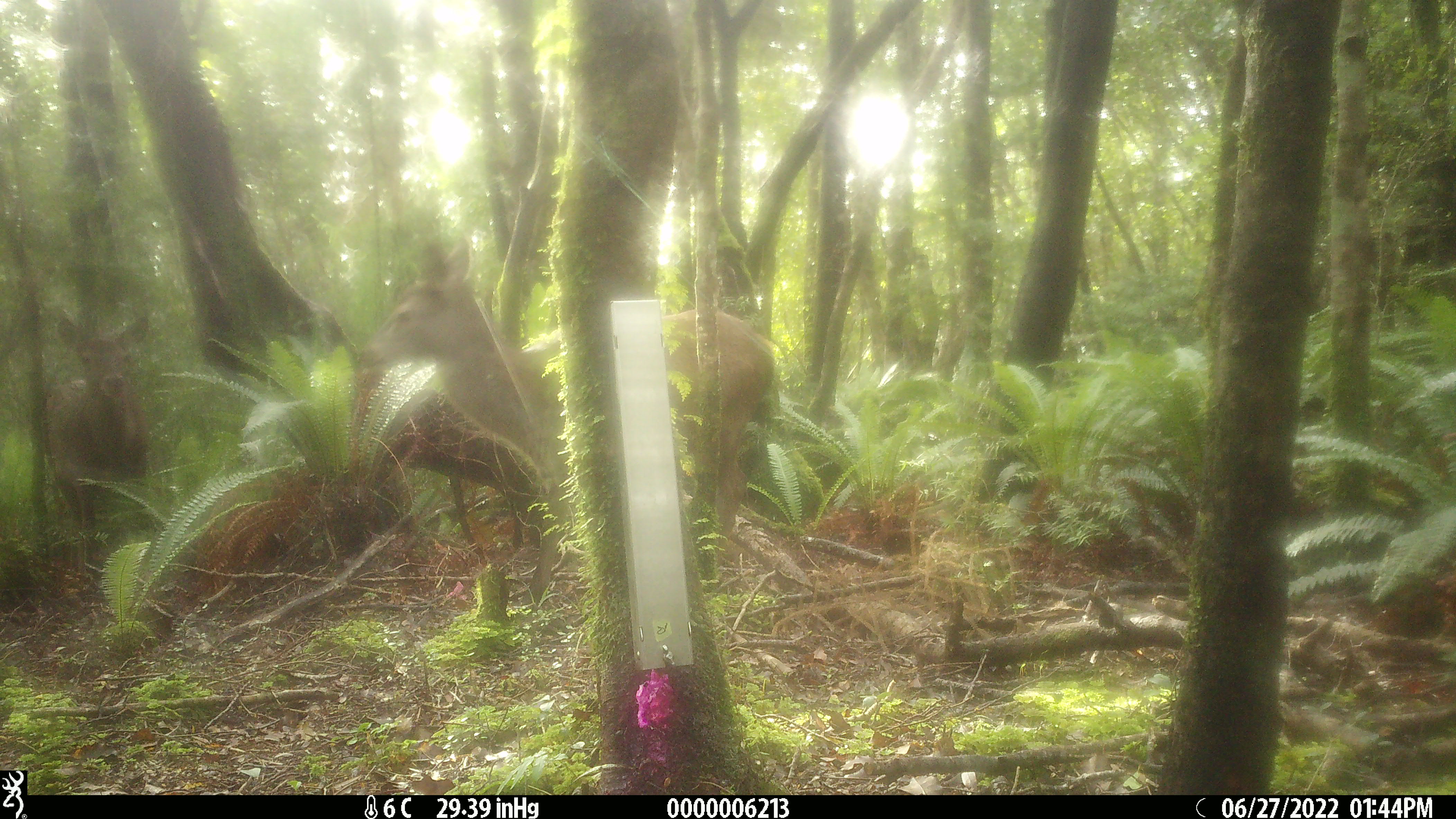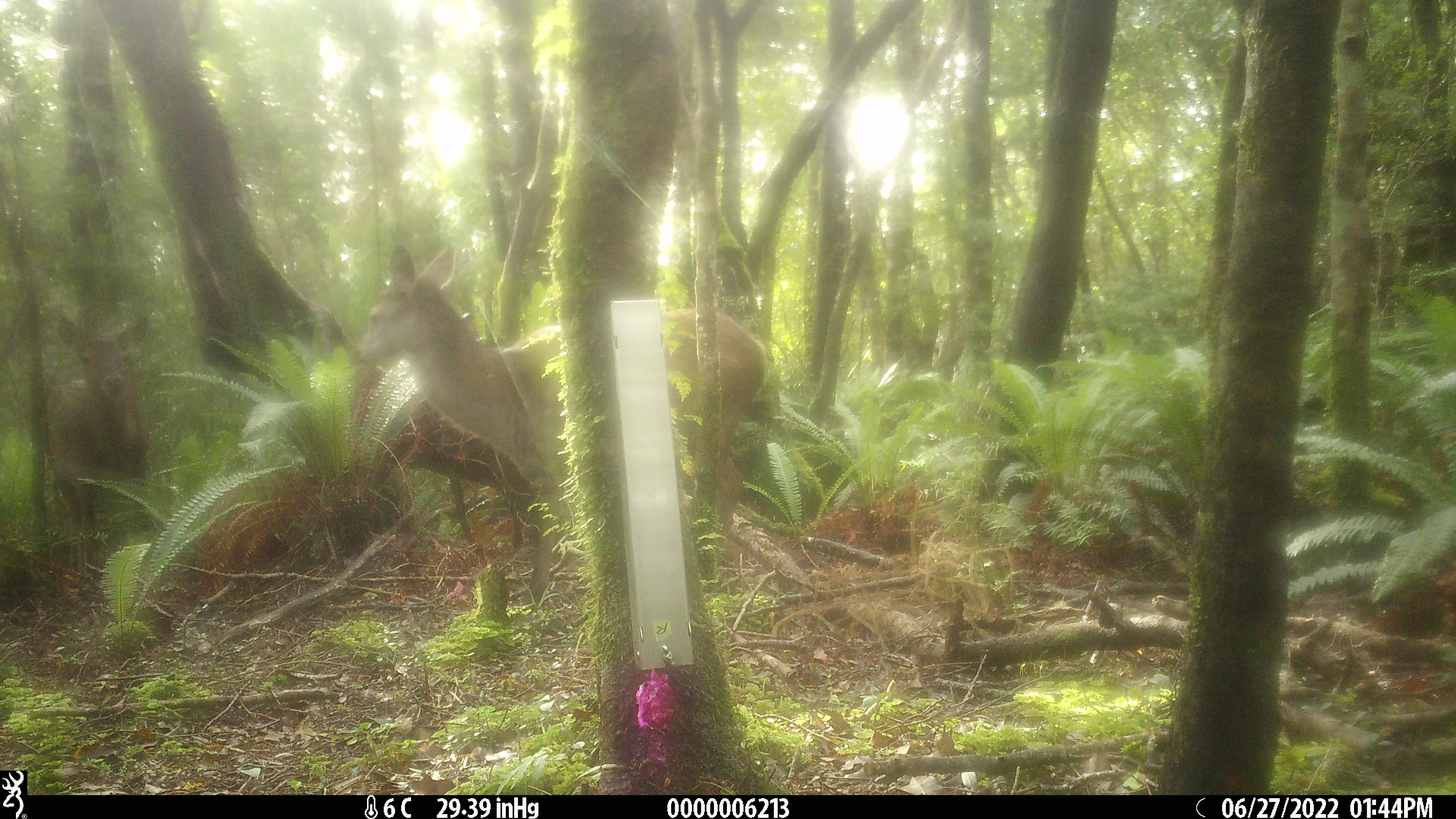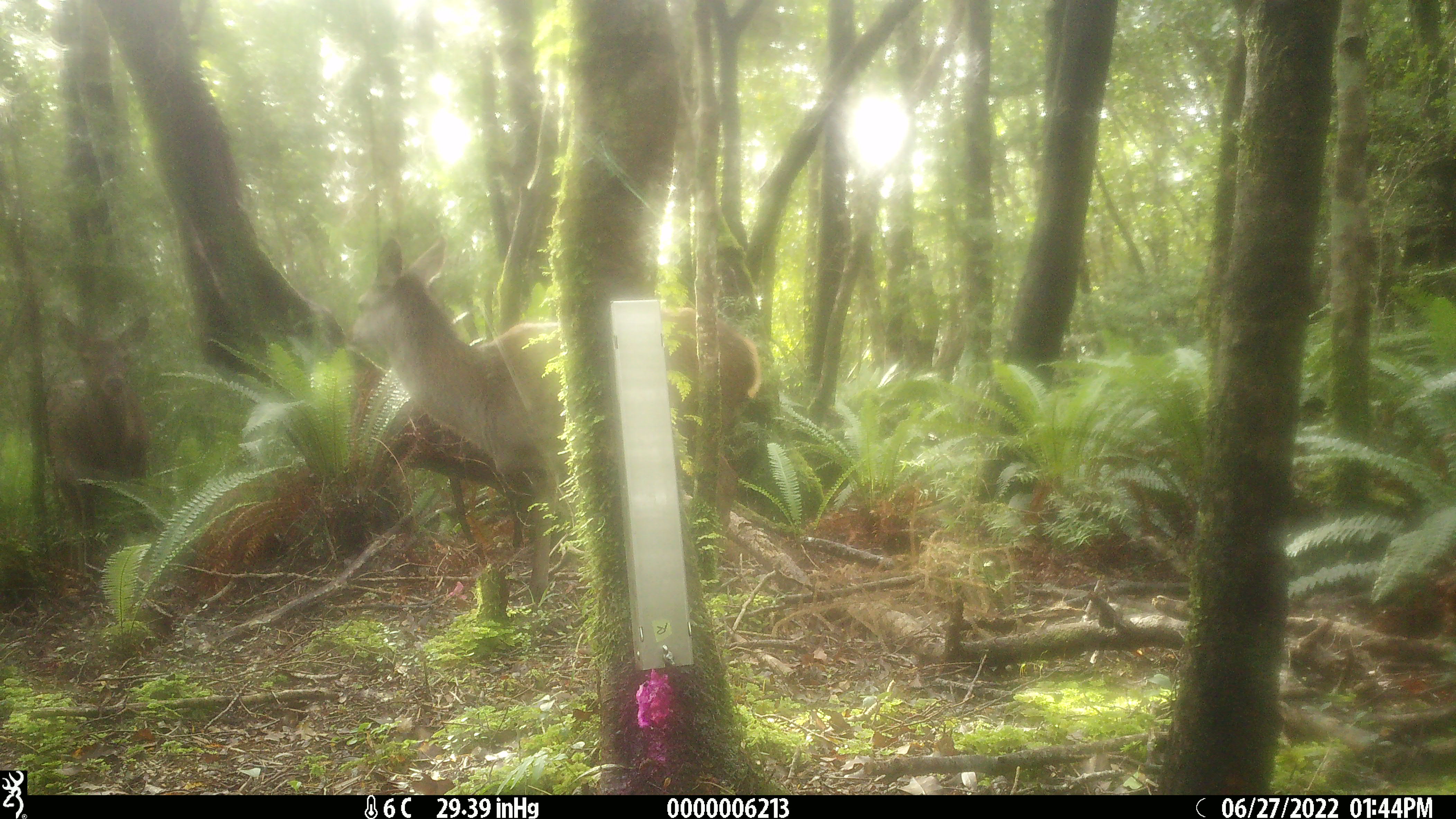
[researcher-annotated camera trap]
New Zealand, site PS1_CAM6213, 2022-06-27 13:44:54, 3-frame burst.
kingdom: Animalia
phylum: Chordata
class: Mammalia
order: Artiodactyla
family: Cervidae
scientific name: Cervidae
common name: deer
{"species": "deer (Cervidae)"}